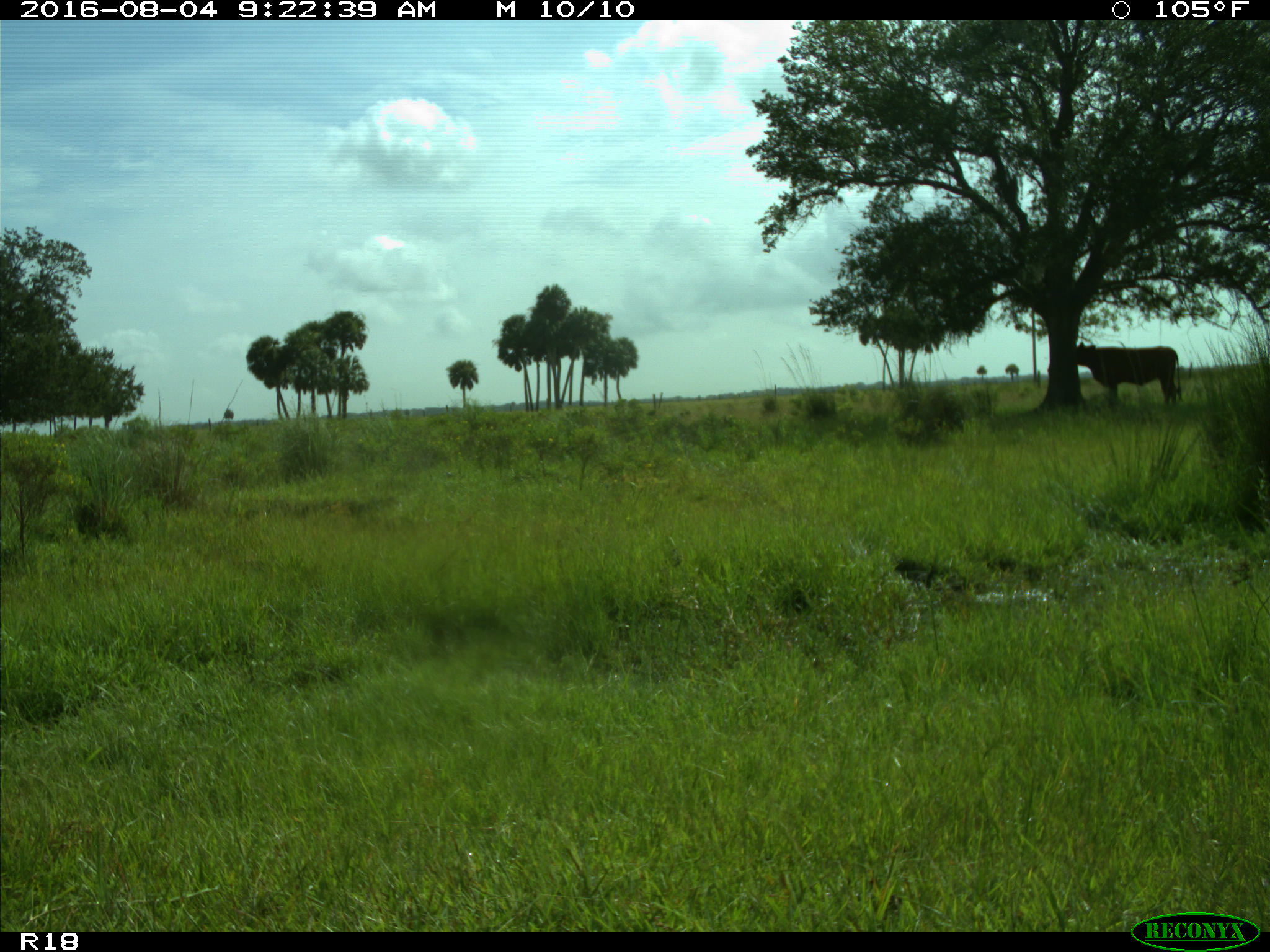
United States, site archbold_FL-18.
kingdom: Animalia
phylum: Chordata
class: Mammalia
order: Artiodactyla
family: Bovidae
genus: Bos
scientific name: Bos taurus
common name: domestic cow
Bos taurus (domestic cow).